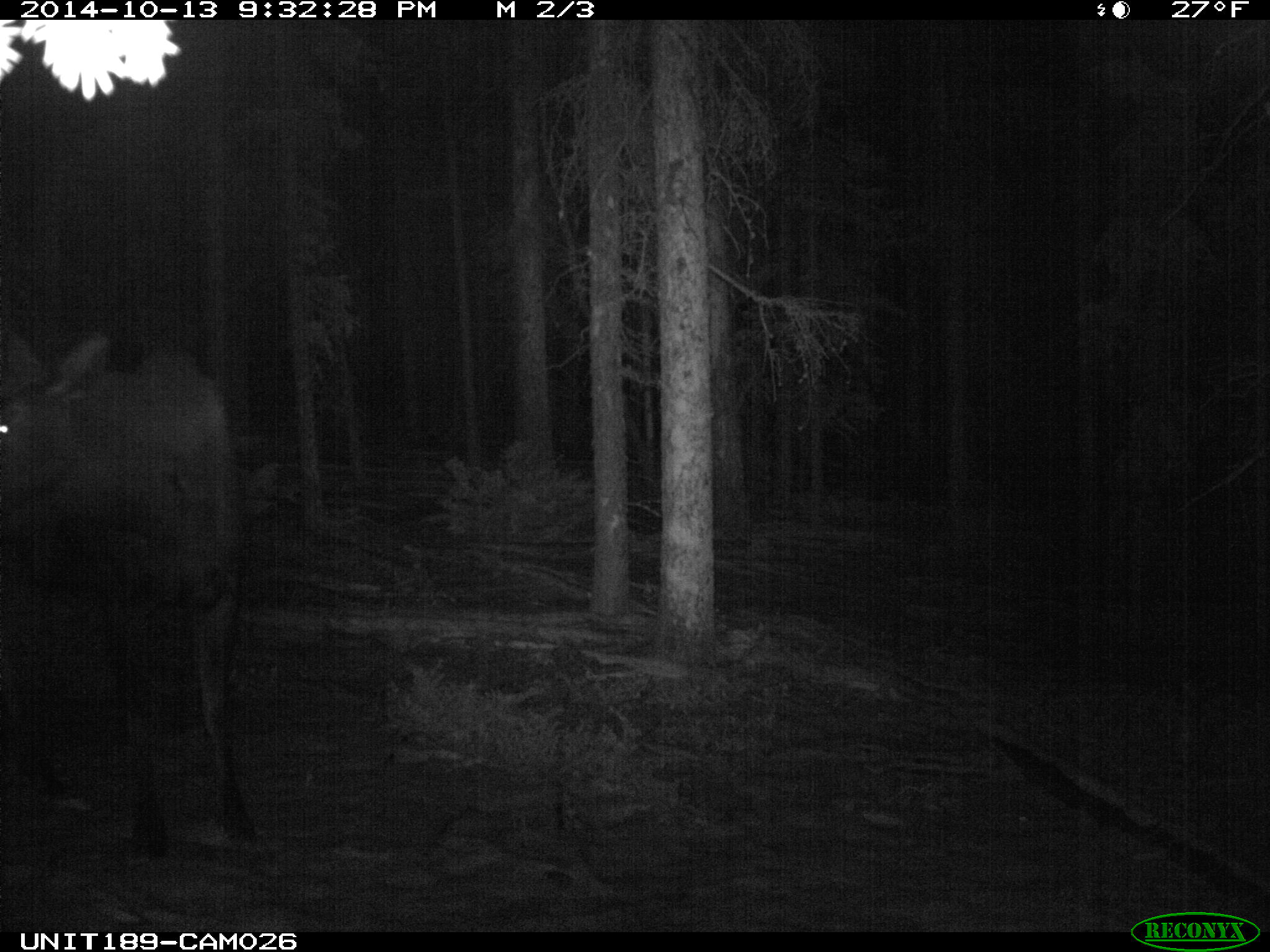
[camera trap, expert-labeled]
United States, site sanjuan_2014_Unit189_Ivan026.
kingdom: Animalia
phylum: Chordata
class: Mammalia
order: Artiodactyla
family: Cervidae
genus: Alces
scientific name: Alces alces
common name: moose